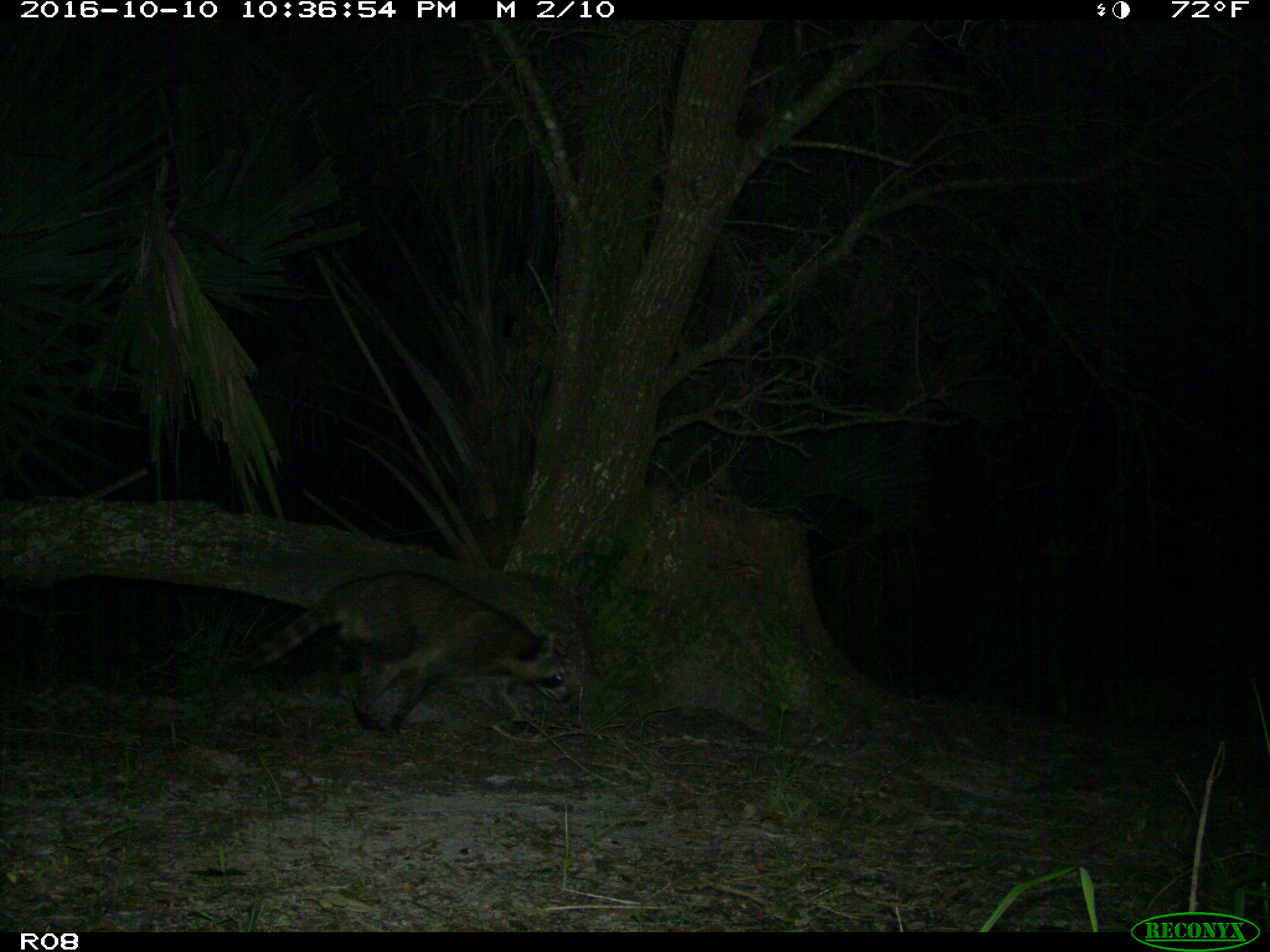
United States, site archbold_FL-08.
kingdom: Animalia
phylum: Chordata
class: Mammalia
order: Carnivora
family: Procyonidae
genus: Procyon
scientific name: Procyon lotor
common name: common raccoon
Procyon lotor (common raccoon).